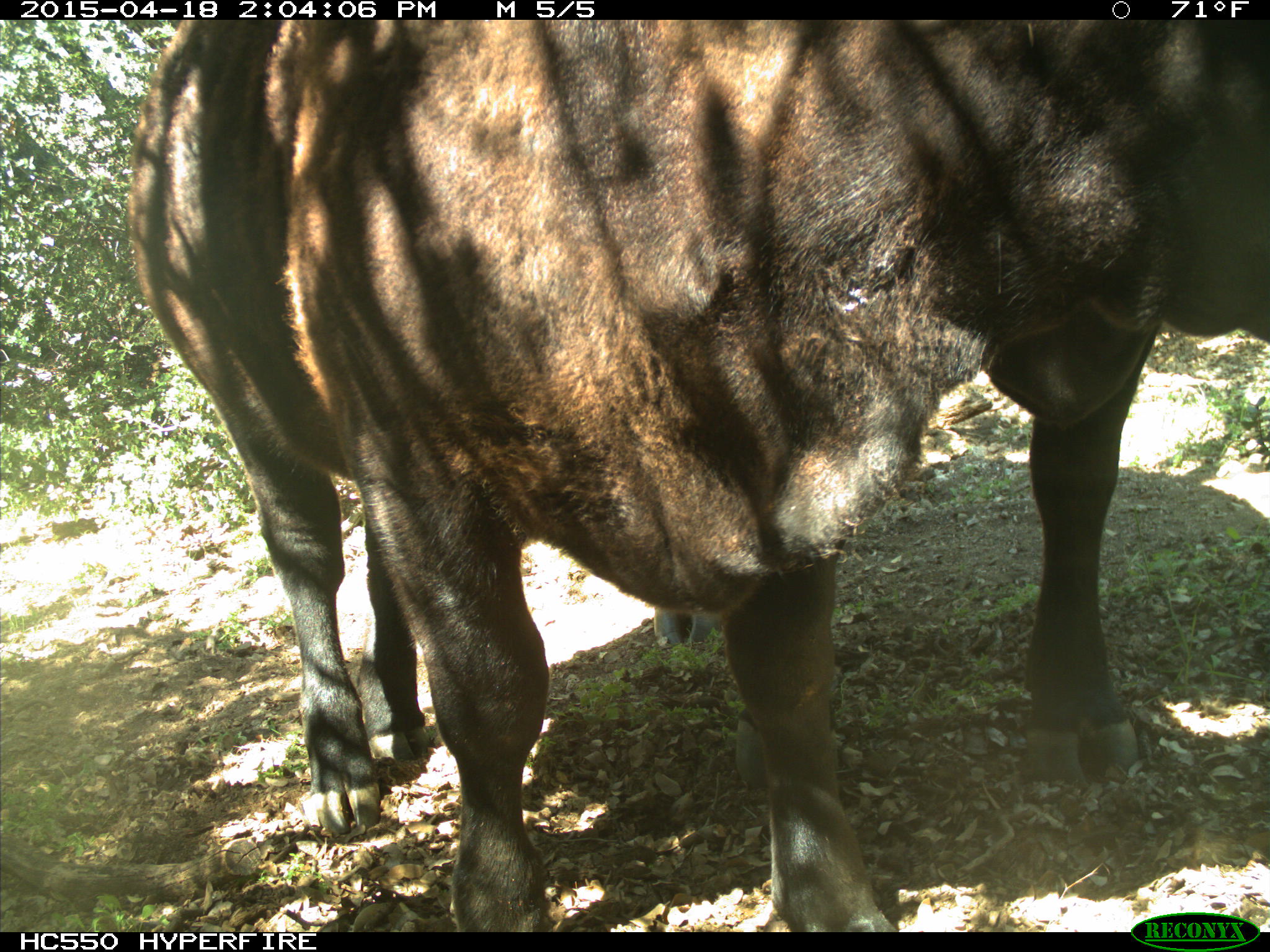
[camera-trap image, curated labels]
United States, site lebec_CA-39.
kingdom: Animalia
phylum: Chordata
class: Mammalia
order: Artiodactyla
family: Bovidae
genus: Bos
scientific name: Bos taurus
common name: domestic cow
Bos taurus (domestic cow).